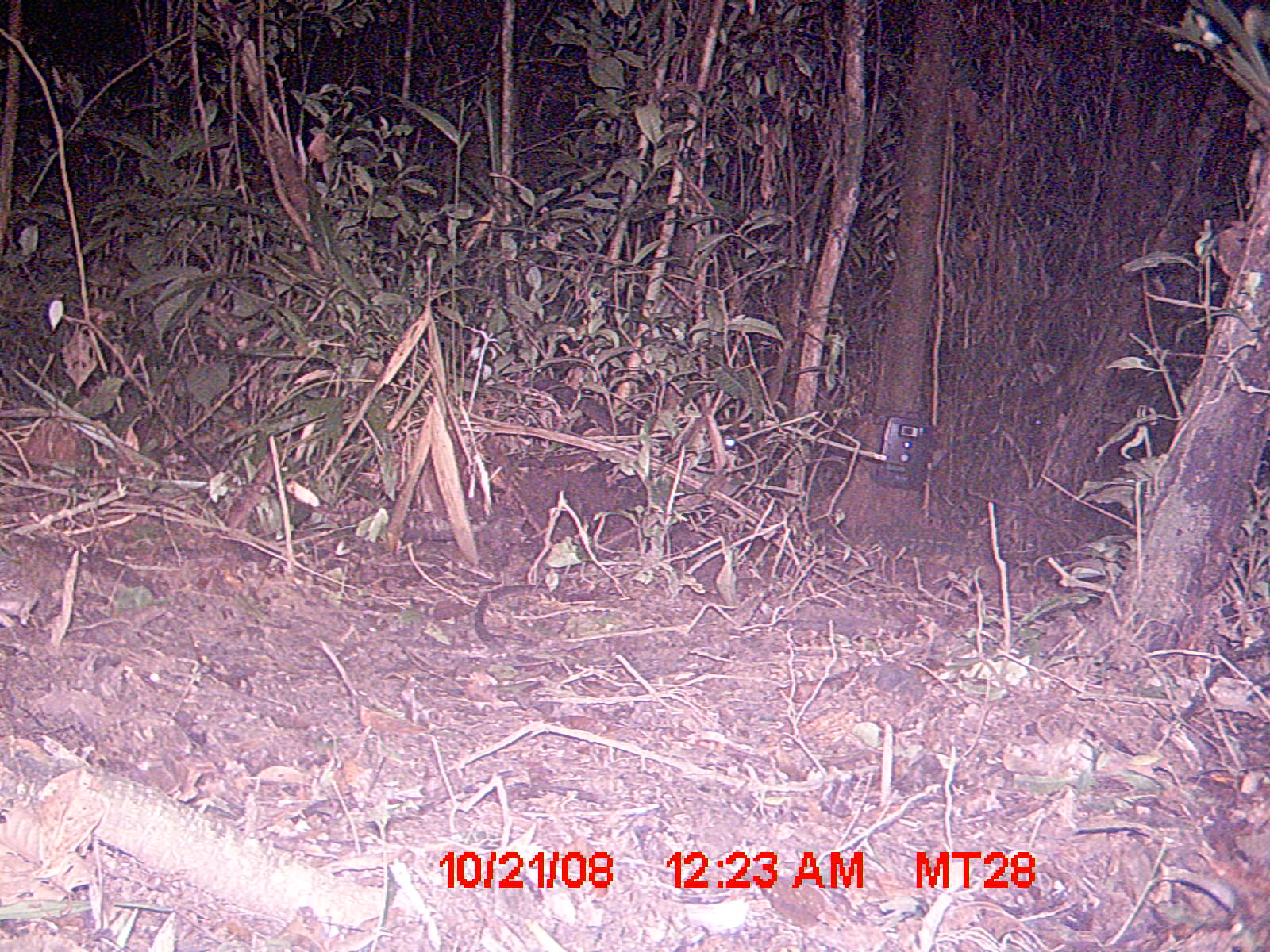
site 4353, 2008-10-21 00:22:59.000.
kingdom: Animalia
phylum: Chordata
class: Aves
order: Cuculiformes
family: Cuculidae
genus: Coua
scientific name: Coua serriana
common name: red-breasted coua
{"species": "Coua serriana (red-breasted coua)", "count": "3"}